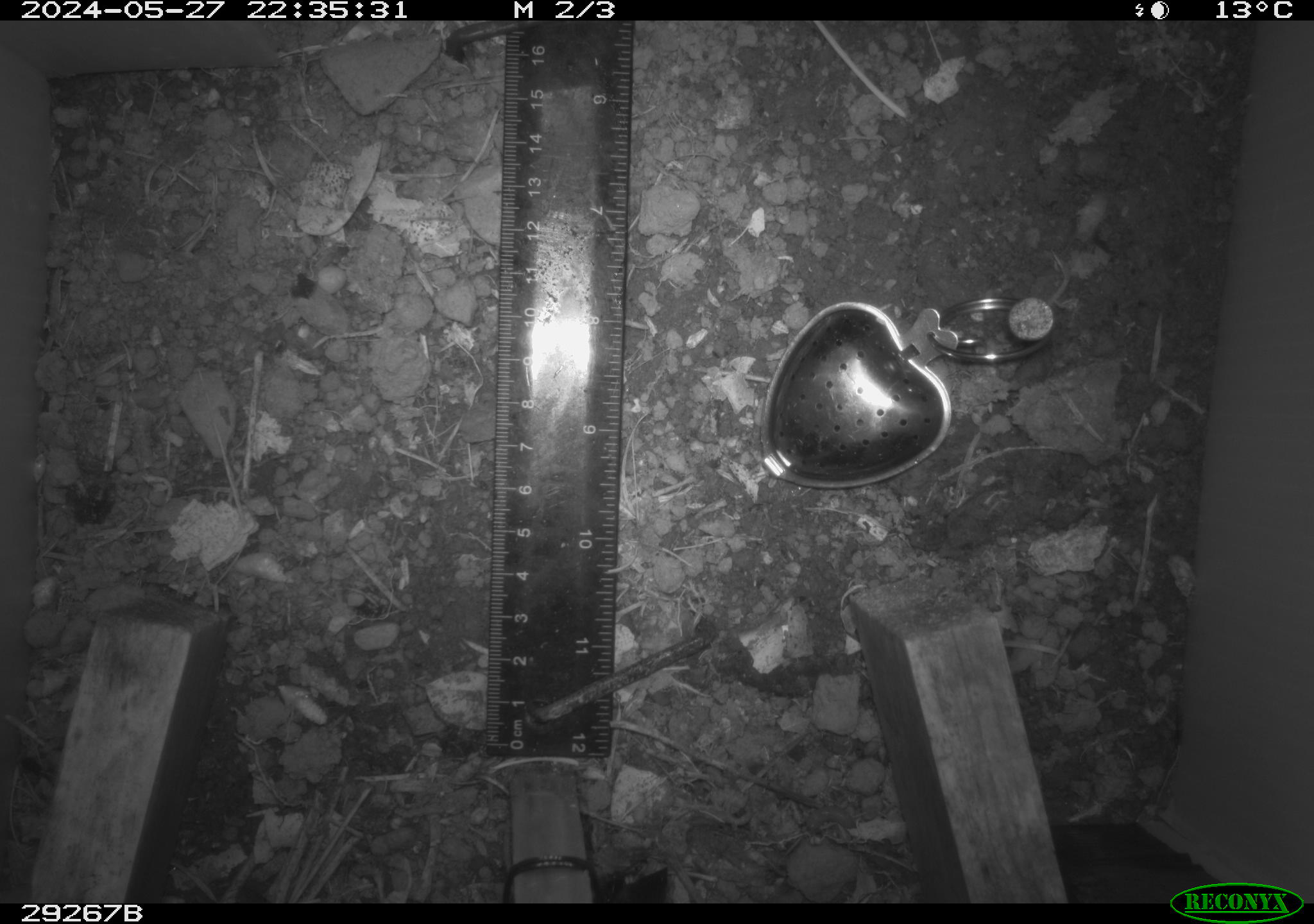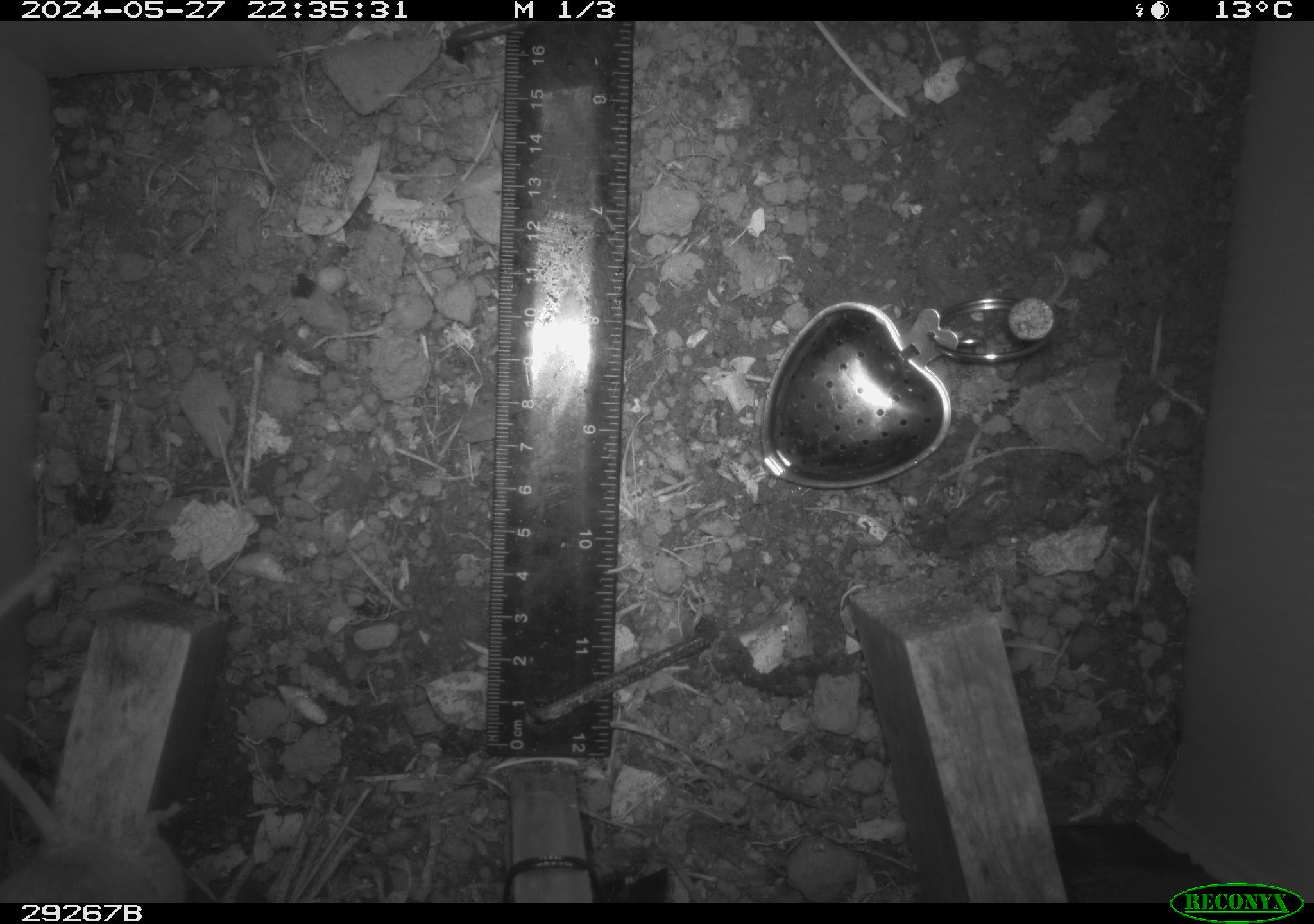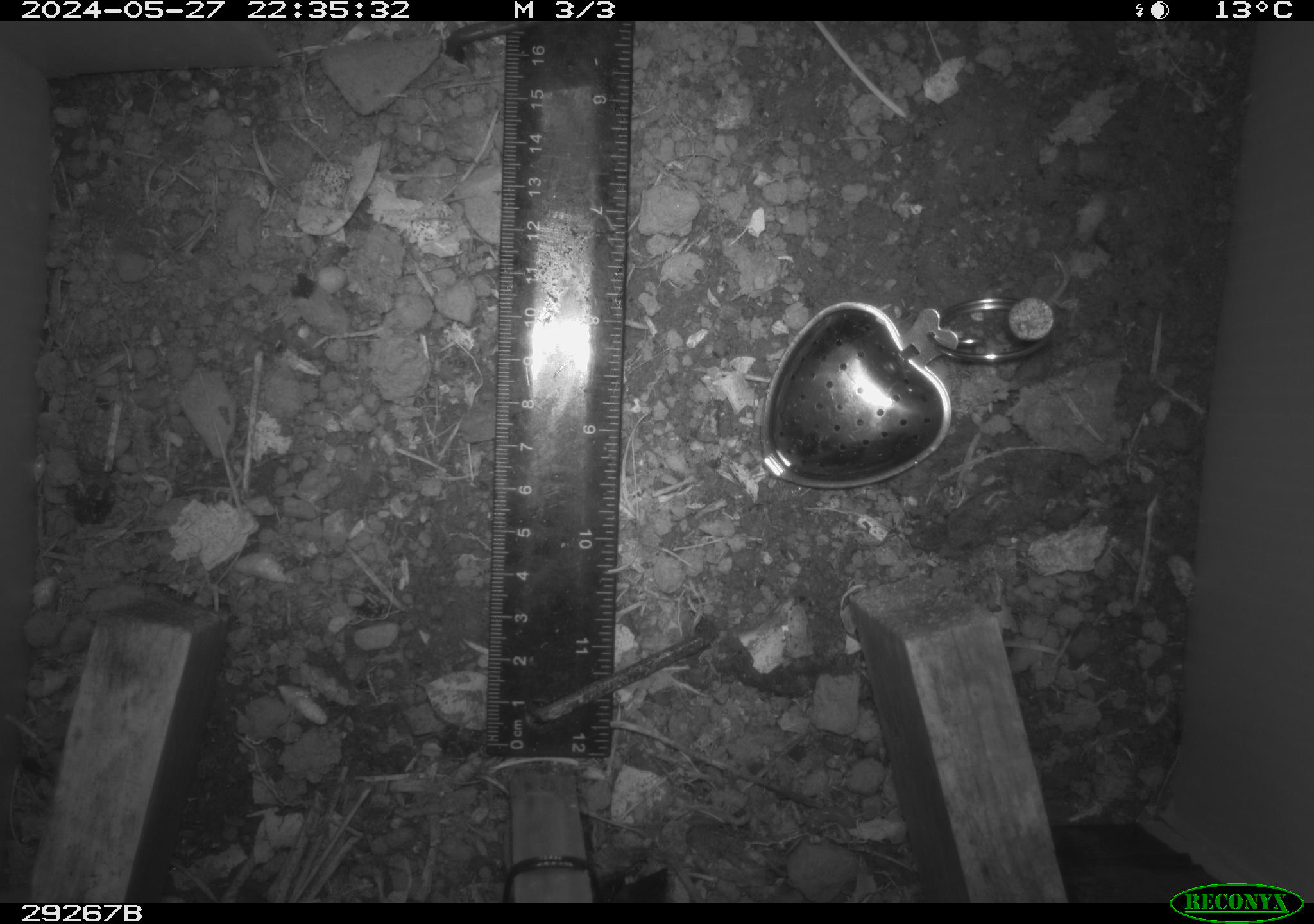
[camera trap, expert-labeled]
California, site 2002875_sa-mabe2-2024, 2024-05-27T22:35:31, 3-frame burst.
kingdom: Animalia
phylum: Chordata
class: Mammalia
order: Rodentia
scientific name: Rodentia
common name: mouse species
Mouse species (Rodentia).